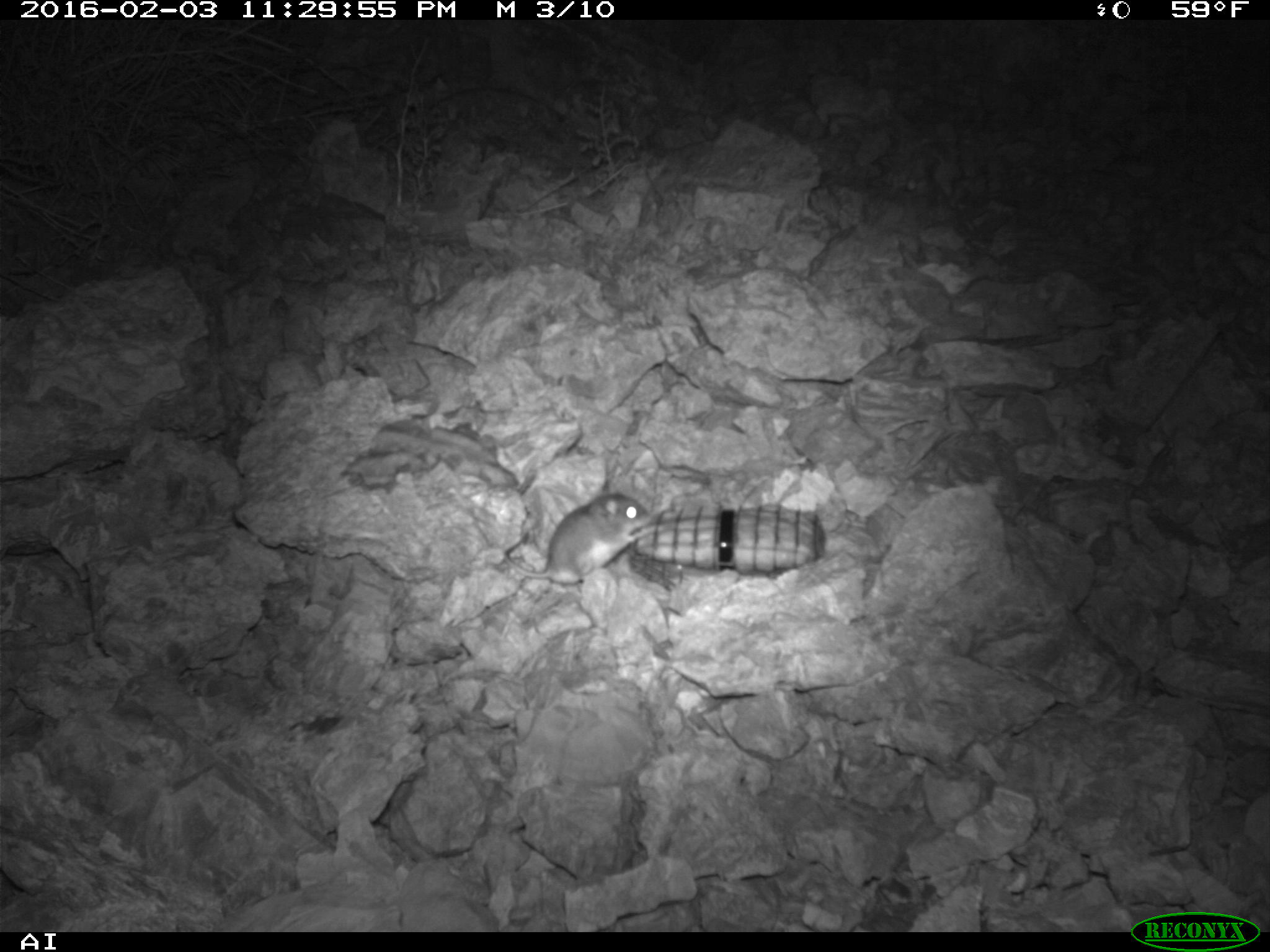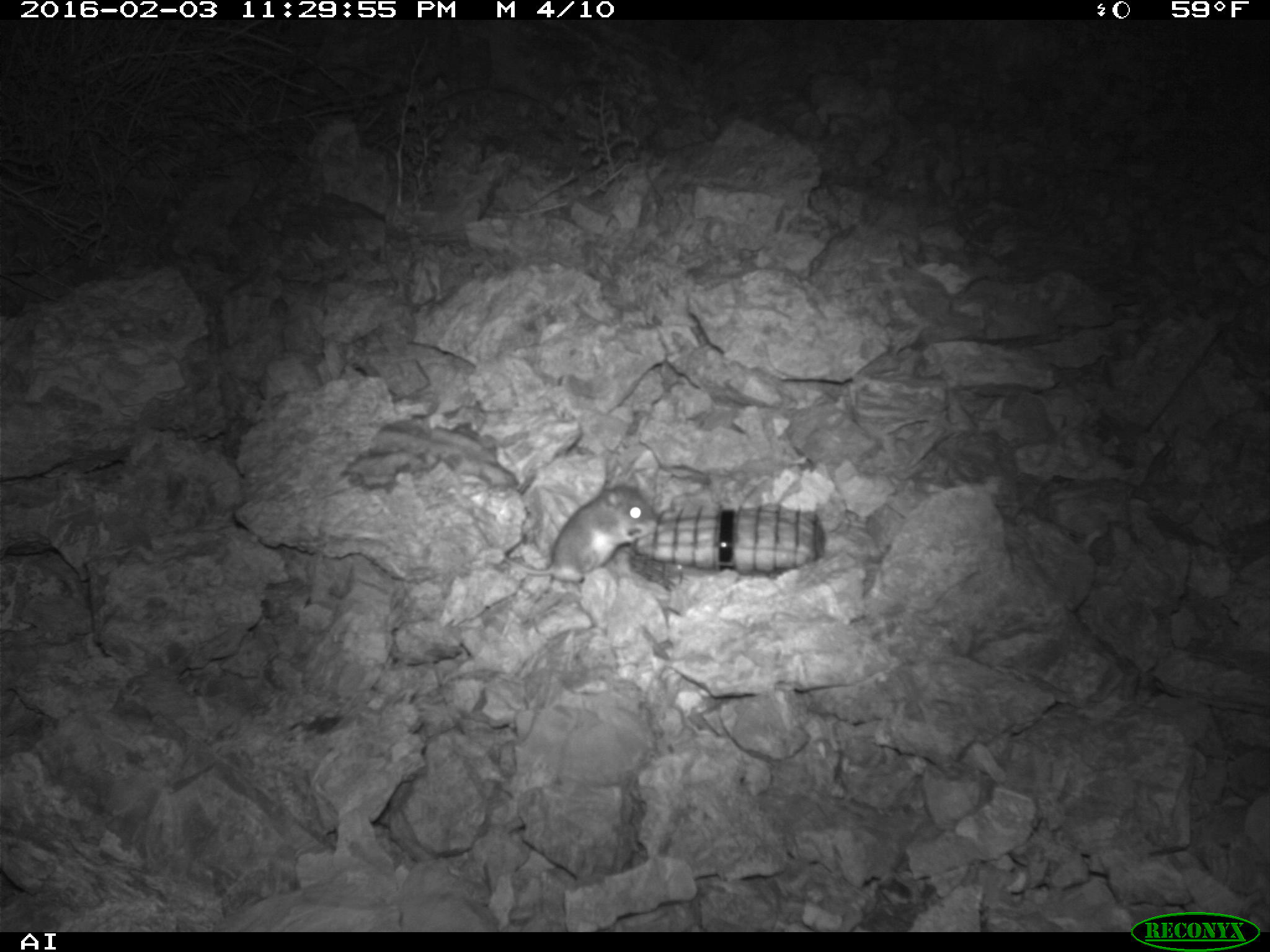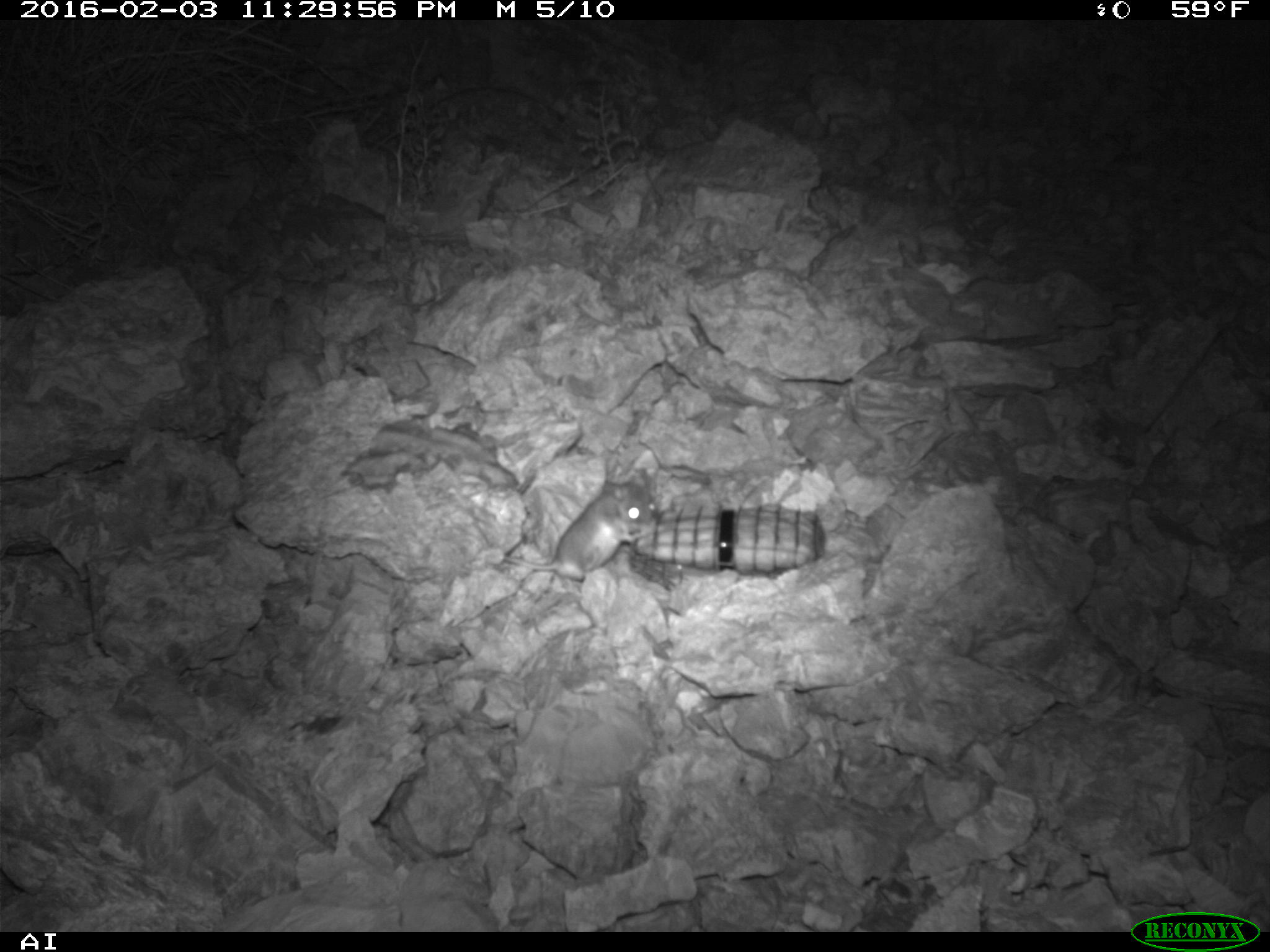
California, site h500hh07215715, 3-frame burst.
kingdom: Animalia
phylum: Chordata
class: Mammalia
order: Rodentia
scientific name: Rodentia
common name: rodent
Rodent (Rodentia).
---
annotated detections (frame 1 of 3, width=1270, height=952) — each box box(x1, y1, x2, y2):
rodent: box(502, 478, 655, 583)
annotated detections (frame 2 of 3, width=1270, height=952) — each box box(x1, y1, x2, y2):
rodent: box(504, 472, 658, 596)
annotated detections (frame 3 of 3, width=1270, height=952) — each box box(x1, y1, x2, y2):
rodent: box(503, 466, 657, 582)